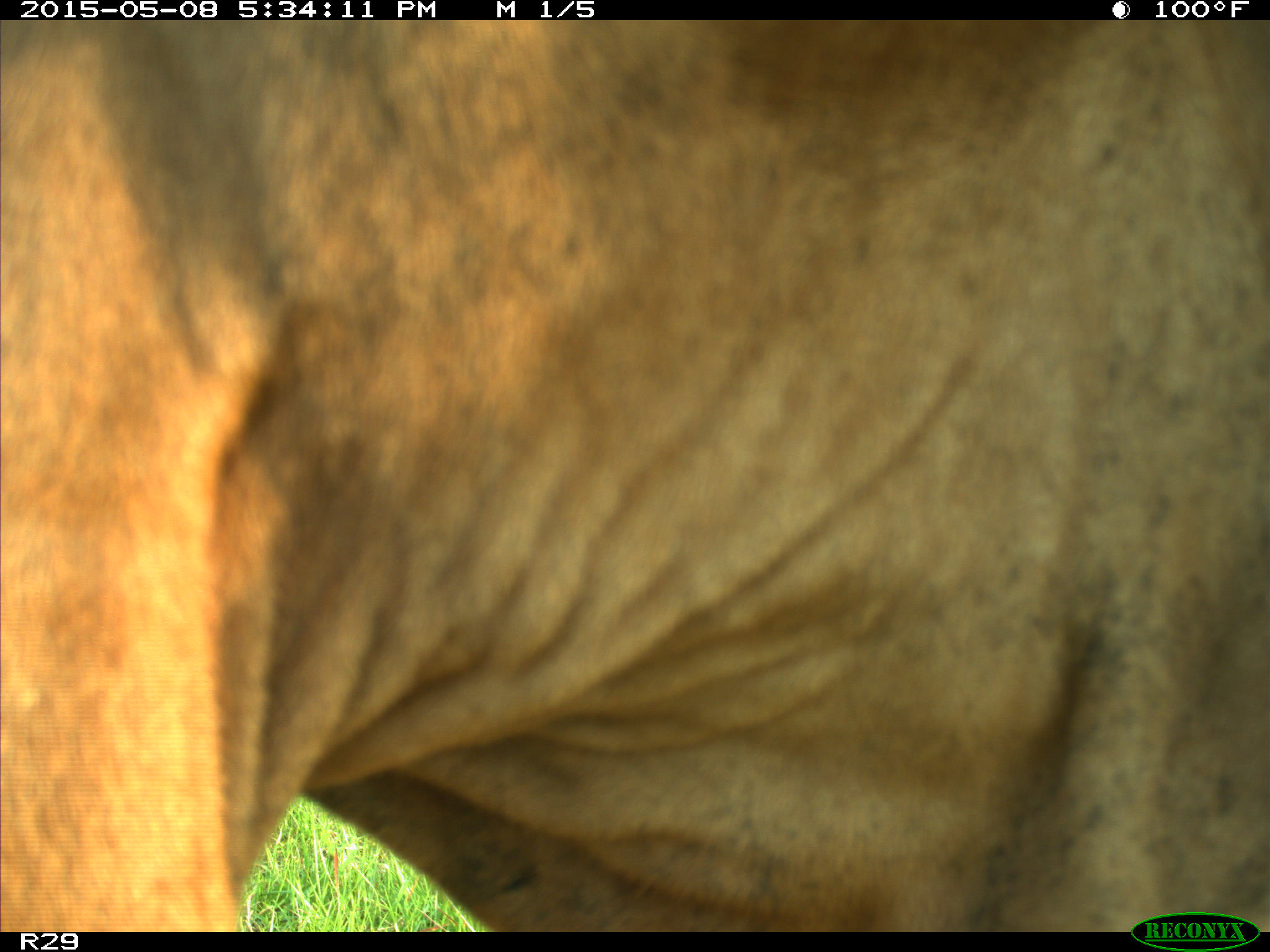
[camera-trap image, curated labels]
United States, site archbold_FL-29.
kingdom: Animalia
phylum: Chordata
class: Mammalia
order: Artiodactyla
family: Bovidae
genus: Bos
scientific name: Bos taurus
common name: domestic cow